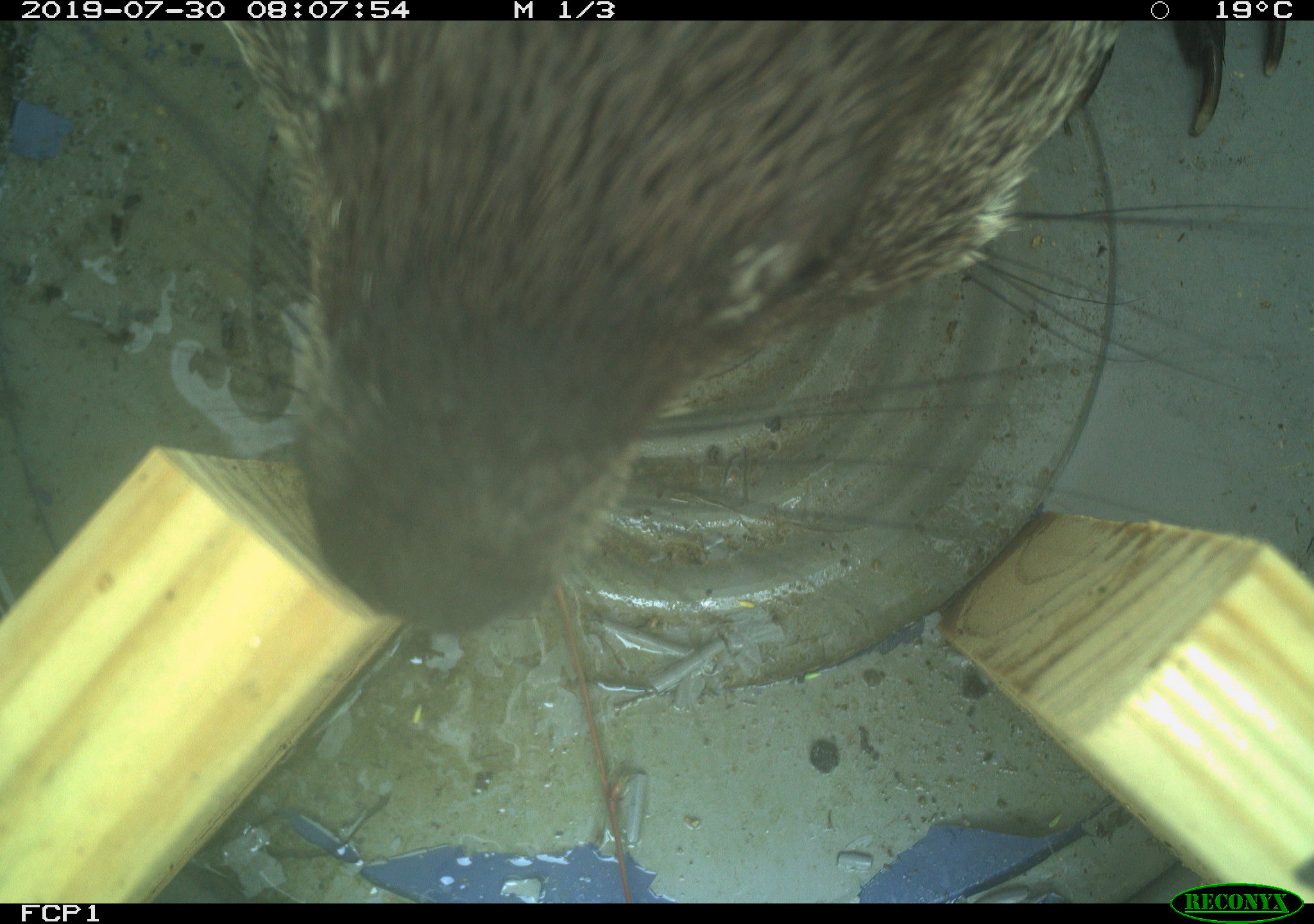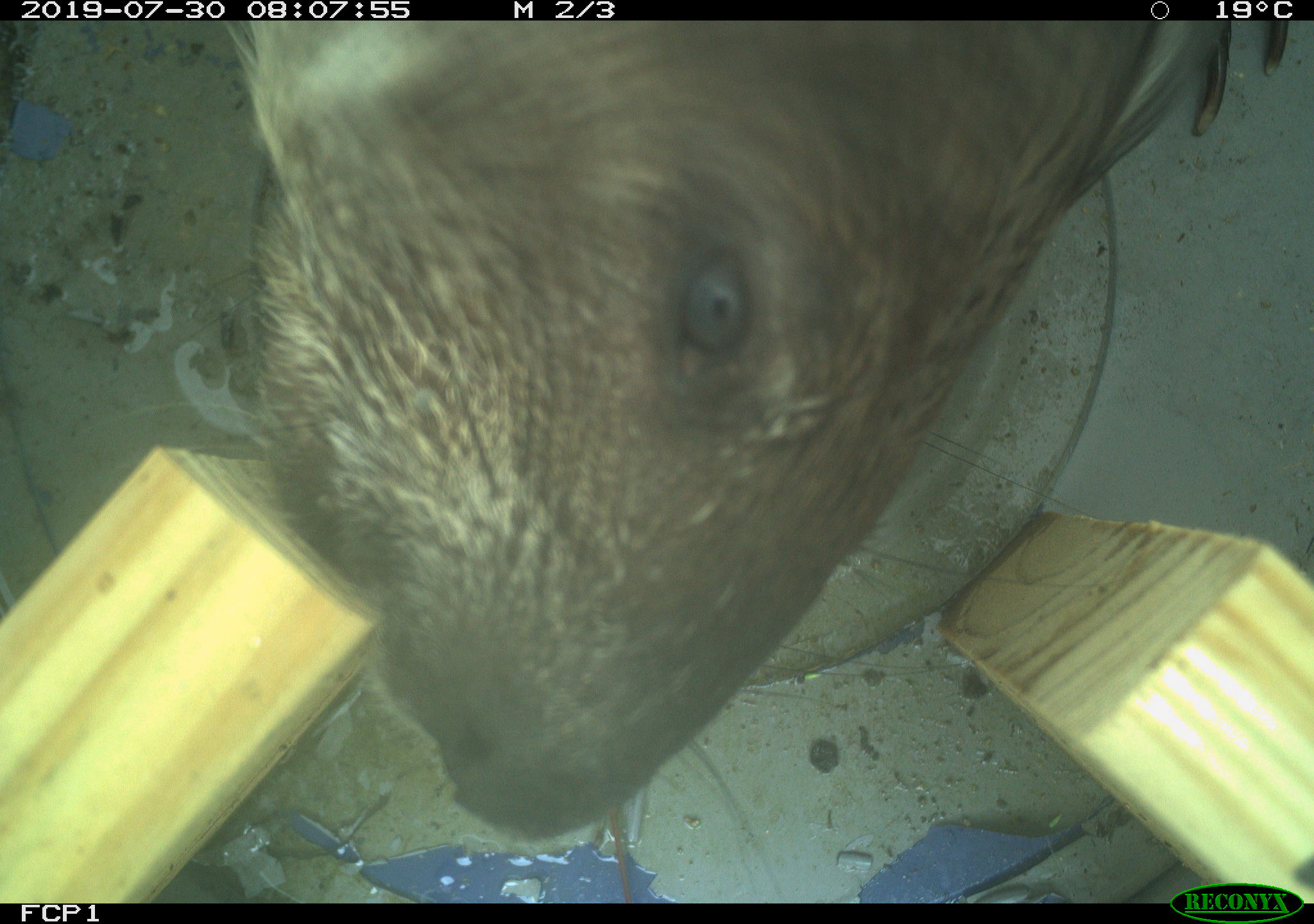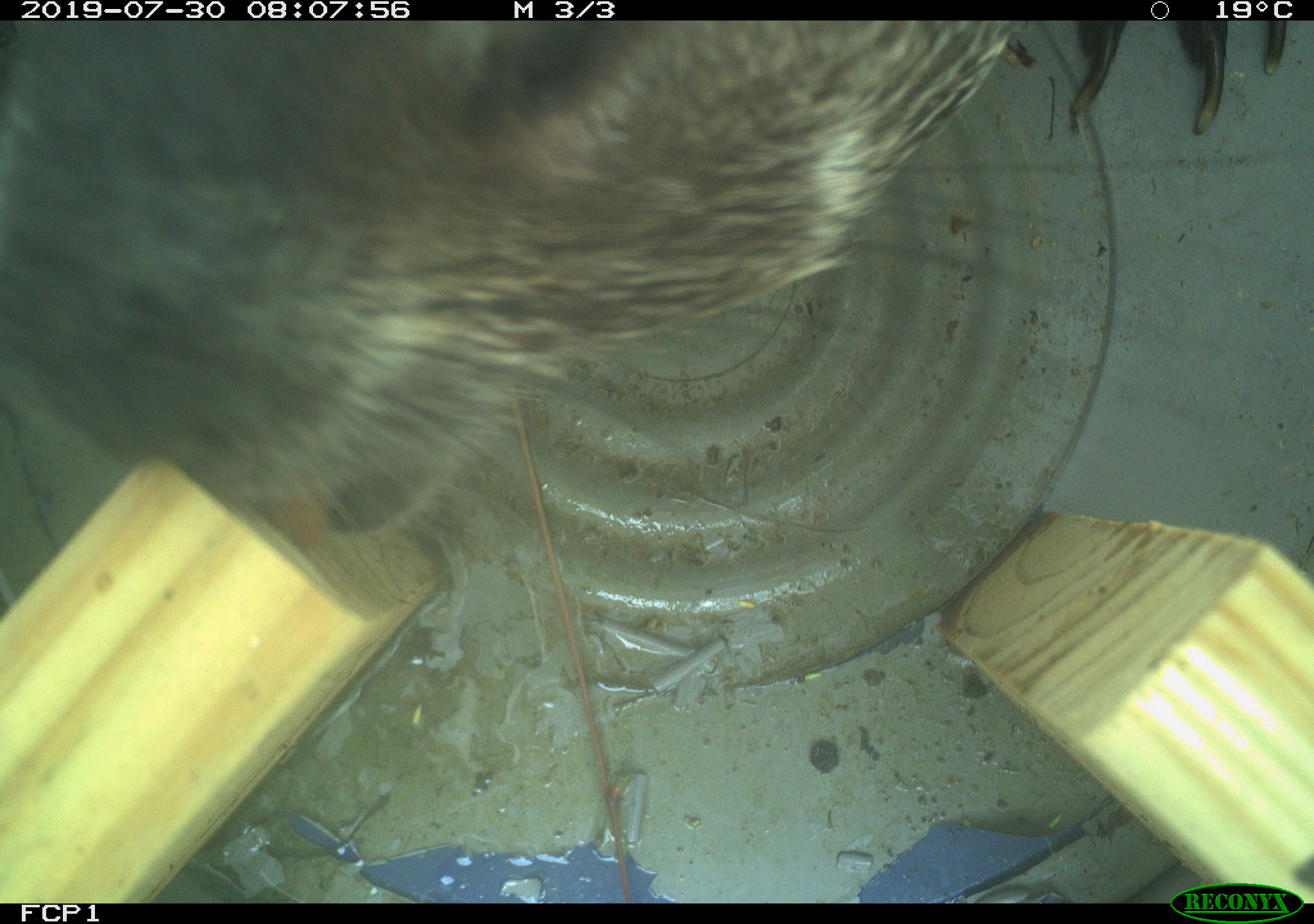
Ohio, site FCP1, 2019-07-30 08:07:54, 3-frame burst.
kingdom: Animalia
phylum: Chordata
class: Mammalia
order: Rodentia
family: Sciuridae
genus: Marmota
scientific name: Marmota monax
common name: woodchuck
Woodchuck (Marmota monax).